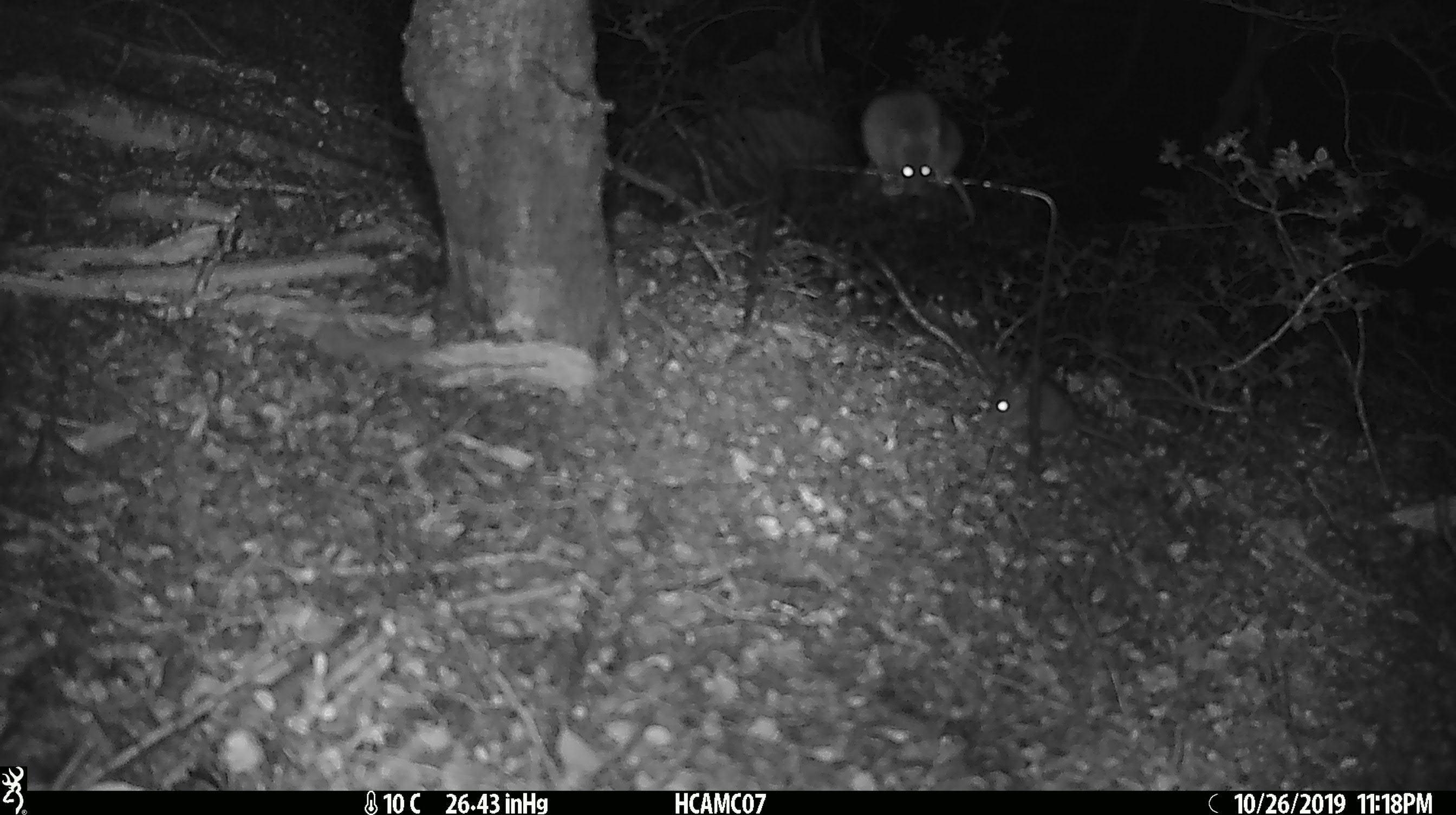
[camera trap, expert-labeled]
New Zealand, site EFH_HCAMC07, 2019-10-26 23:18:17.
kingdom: Animalia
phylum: Chordata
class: Mammalia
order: Rodentia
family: Muridae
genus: Mus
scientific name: Mus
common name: mouse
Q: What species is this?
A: Mouse (Mus).